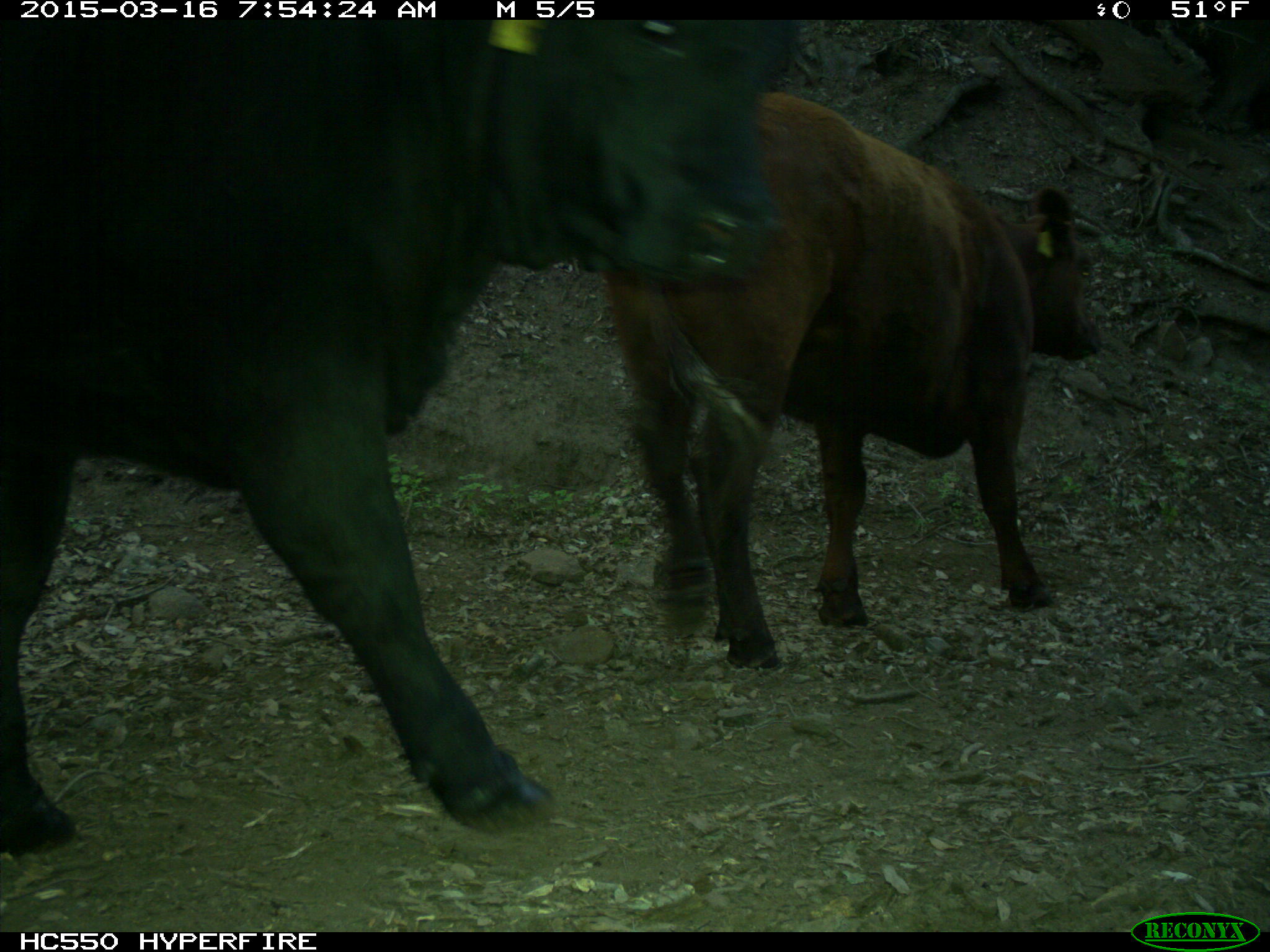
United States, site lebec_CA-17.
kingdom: Animalia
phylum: Chordata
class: Mammalia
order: Artiodactyla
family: Bovidae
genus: Bos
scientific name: Bos taurus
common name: domestic cow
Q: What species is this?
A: Bos taurus (domestic cow).